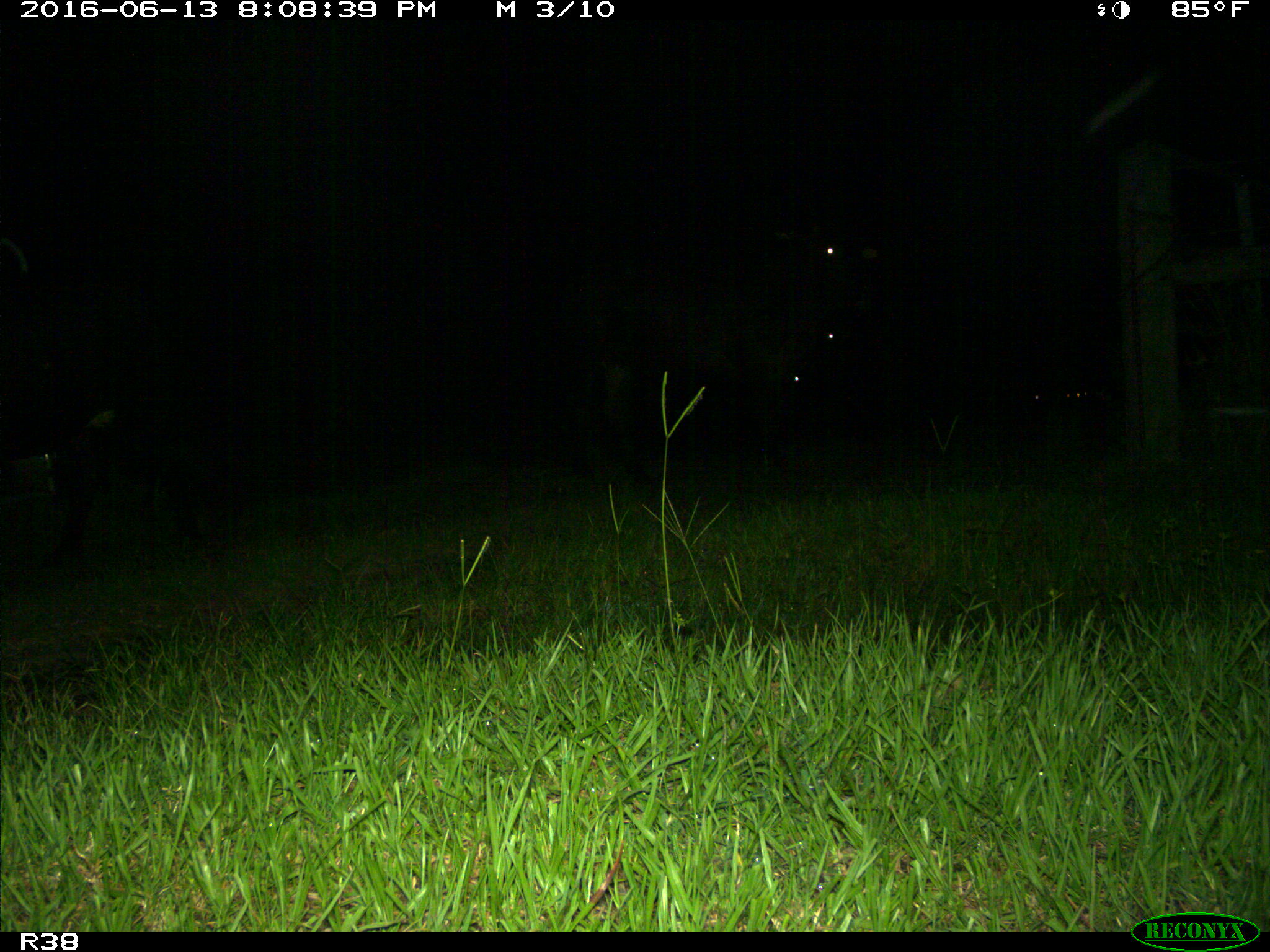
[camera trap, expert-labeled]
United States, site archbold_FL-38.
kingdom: Animalia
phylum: Chordata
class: Mammalia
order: Artiodactyla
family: Bovidae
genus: Bos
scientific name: Bos taurus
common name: domestic cow